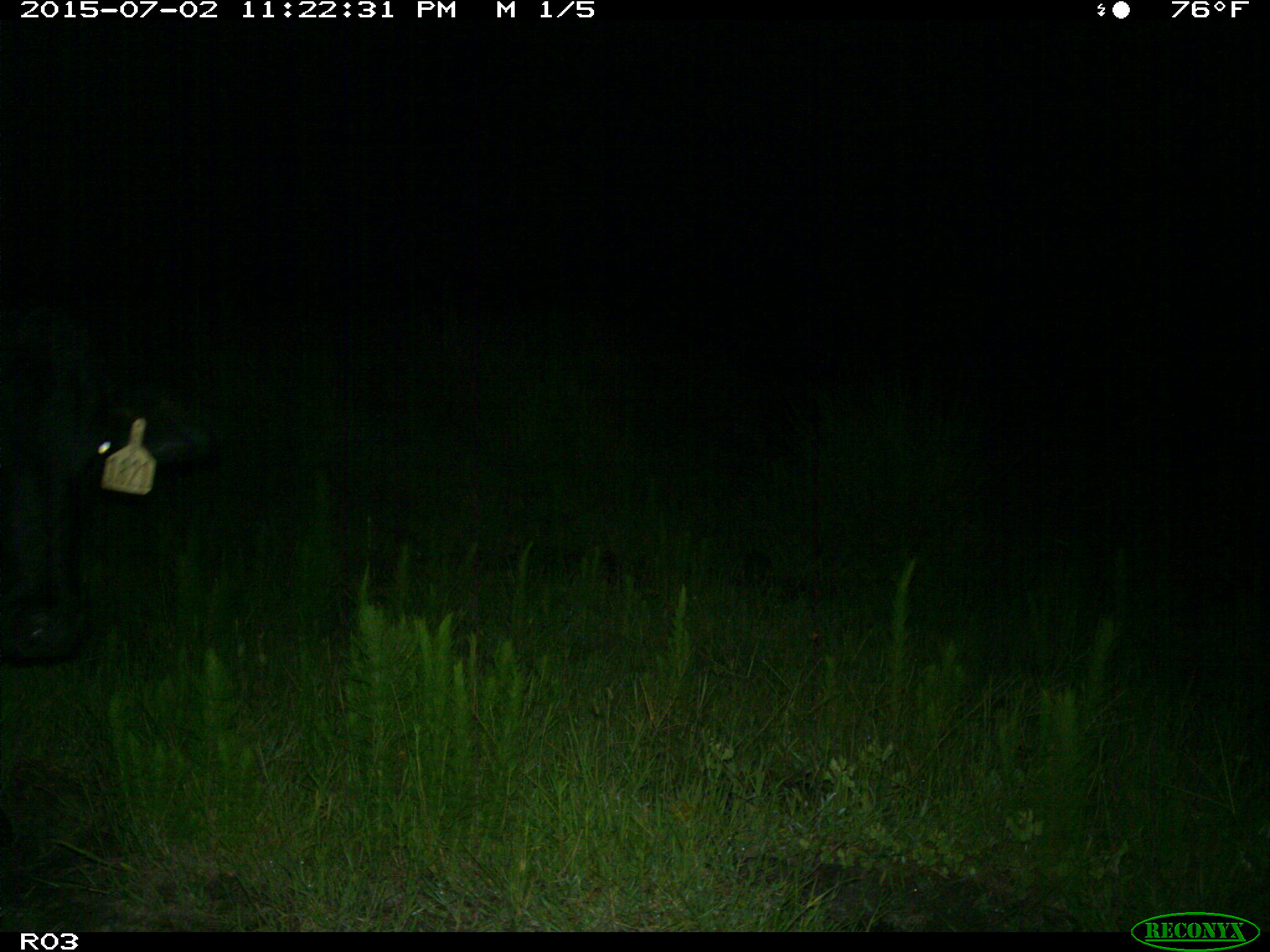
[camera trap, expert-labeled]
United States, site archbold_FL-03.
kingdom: Animalia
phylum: Chordata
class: Mammalia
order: Artiodactyla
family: Bovidae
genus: Bos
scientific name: Bos taurus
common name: domestic cow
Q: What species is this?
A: Bos taurus (domestic cow).